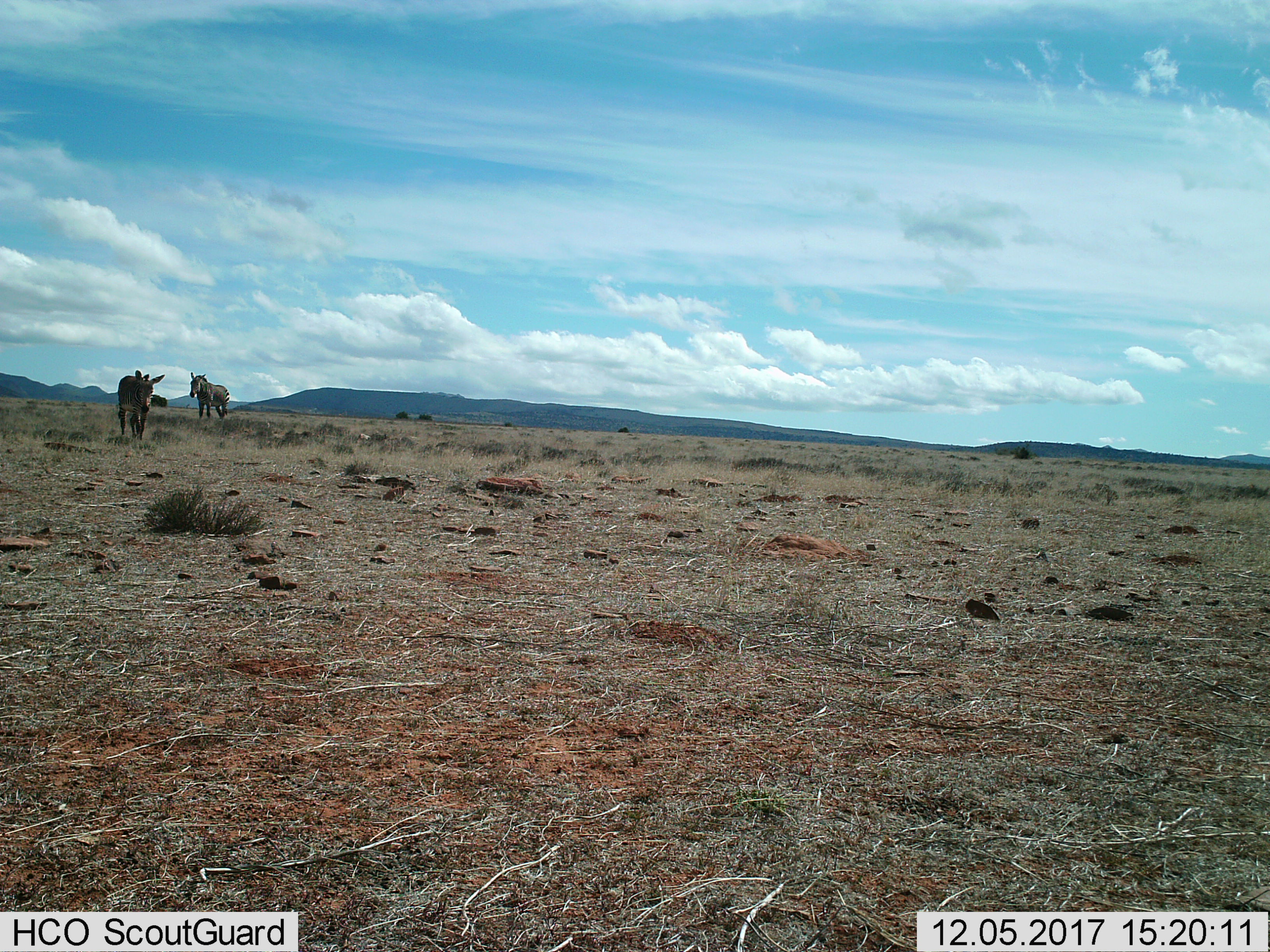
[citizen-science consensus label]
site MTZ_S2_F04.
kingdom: Animalia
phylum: Chordata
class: Mammalia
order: Perissodactyla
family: Equidae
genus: Equus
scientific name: Equus zebra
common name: mountain zebra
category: zebramountain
Zebramountain (mountain zebra) (Equus zebra), count 2. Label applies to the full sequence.